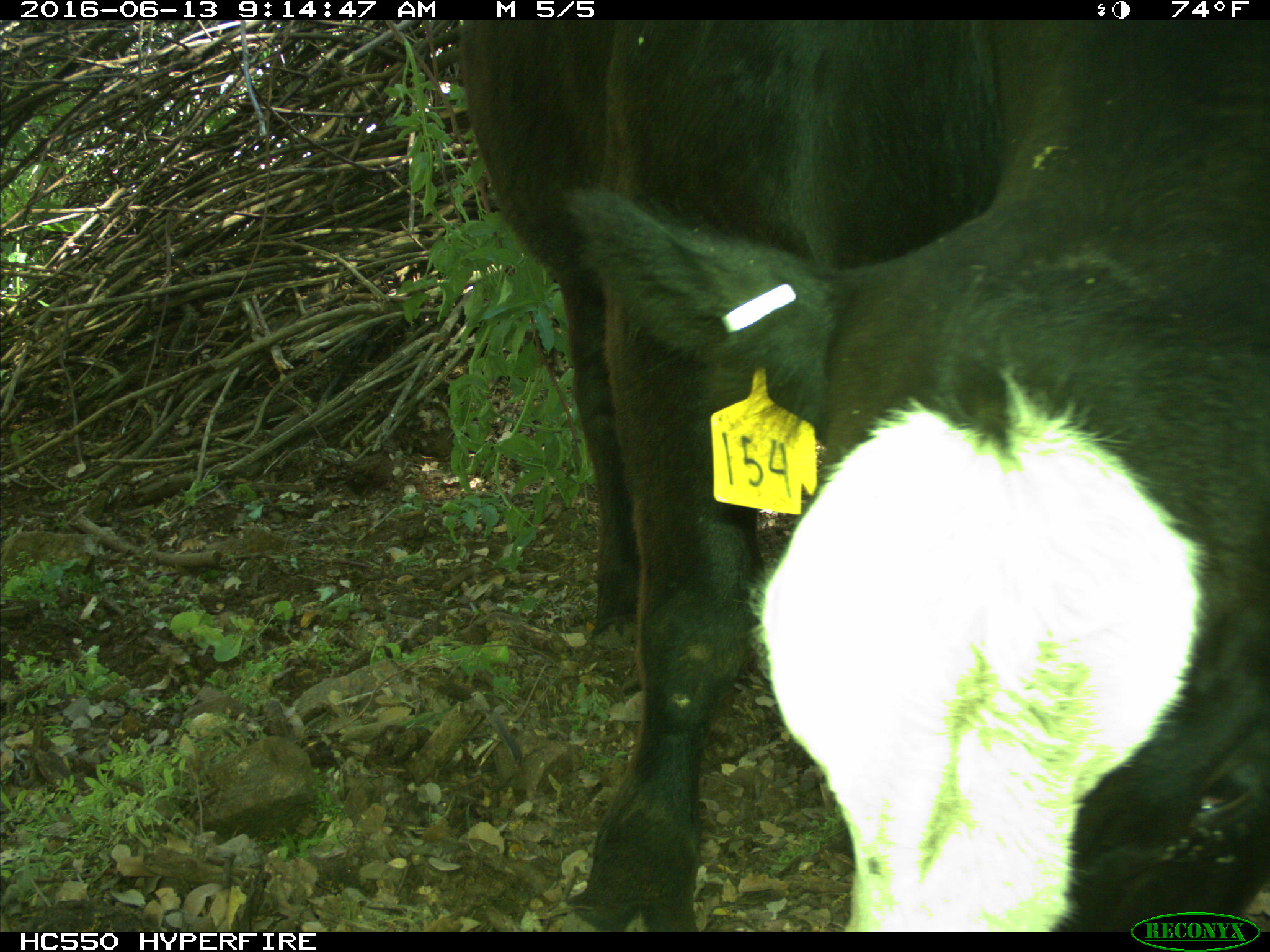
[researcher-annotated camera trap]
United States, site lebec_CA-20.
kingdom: Animalia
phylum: Chordata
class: Mammalia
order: Artiodactyla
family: Bovidae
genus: Bos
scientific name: Bos taurus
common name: domestic cow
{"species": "Bos taurus (domestic cow)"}